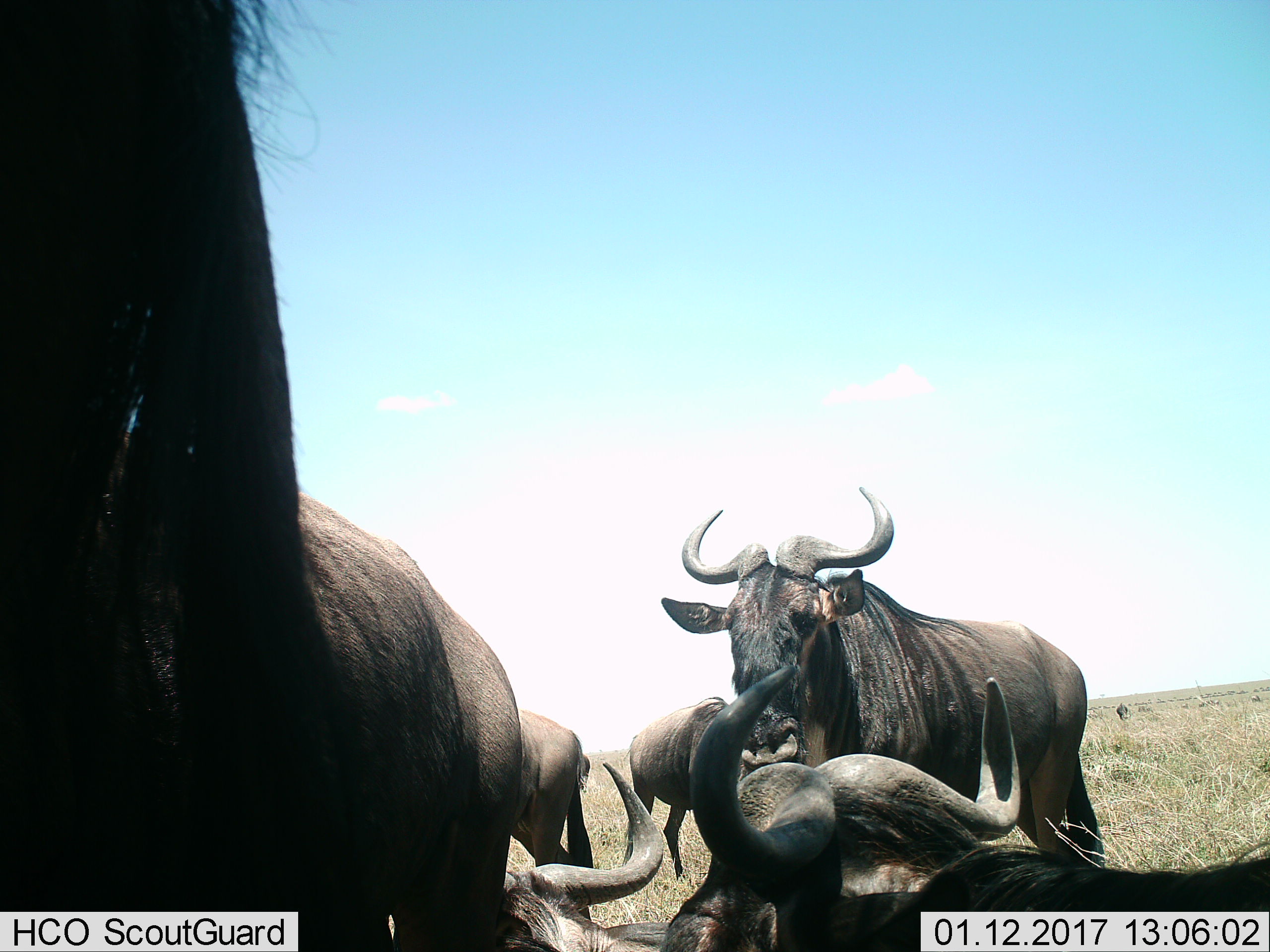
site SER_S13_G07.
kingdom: Animalia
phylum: Chordata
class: Mammalia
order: Artiodactyla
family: Bovidae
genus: Connochaetes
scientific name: Connochaetes taurinus taurinus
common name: blue wildebeest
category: wildebeestblue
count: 6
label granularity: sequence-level